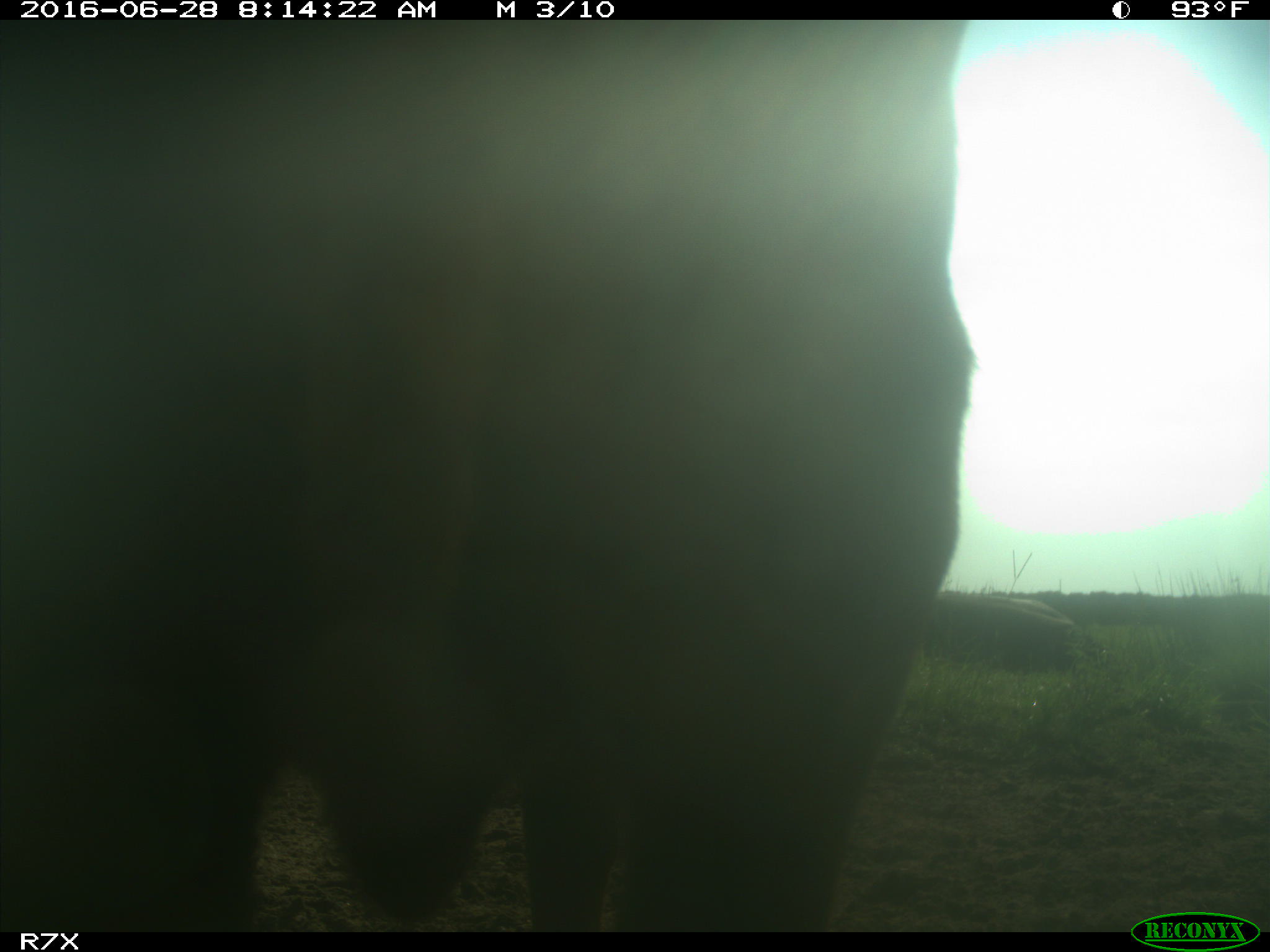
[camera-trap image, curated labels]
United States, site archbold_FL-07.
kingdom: Animalia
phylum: Chordata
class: Mammalia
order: Artiodactyla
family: Bovidae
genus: Bos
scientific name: Bos taurus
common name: domestic cow